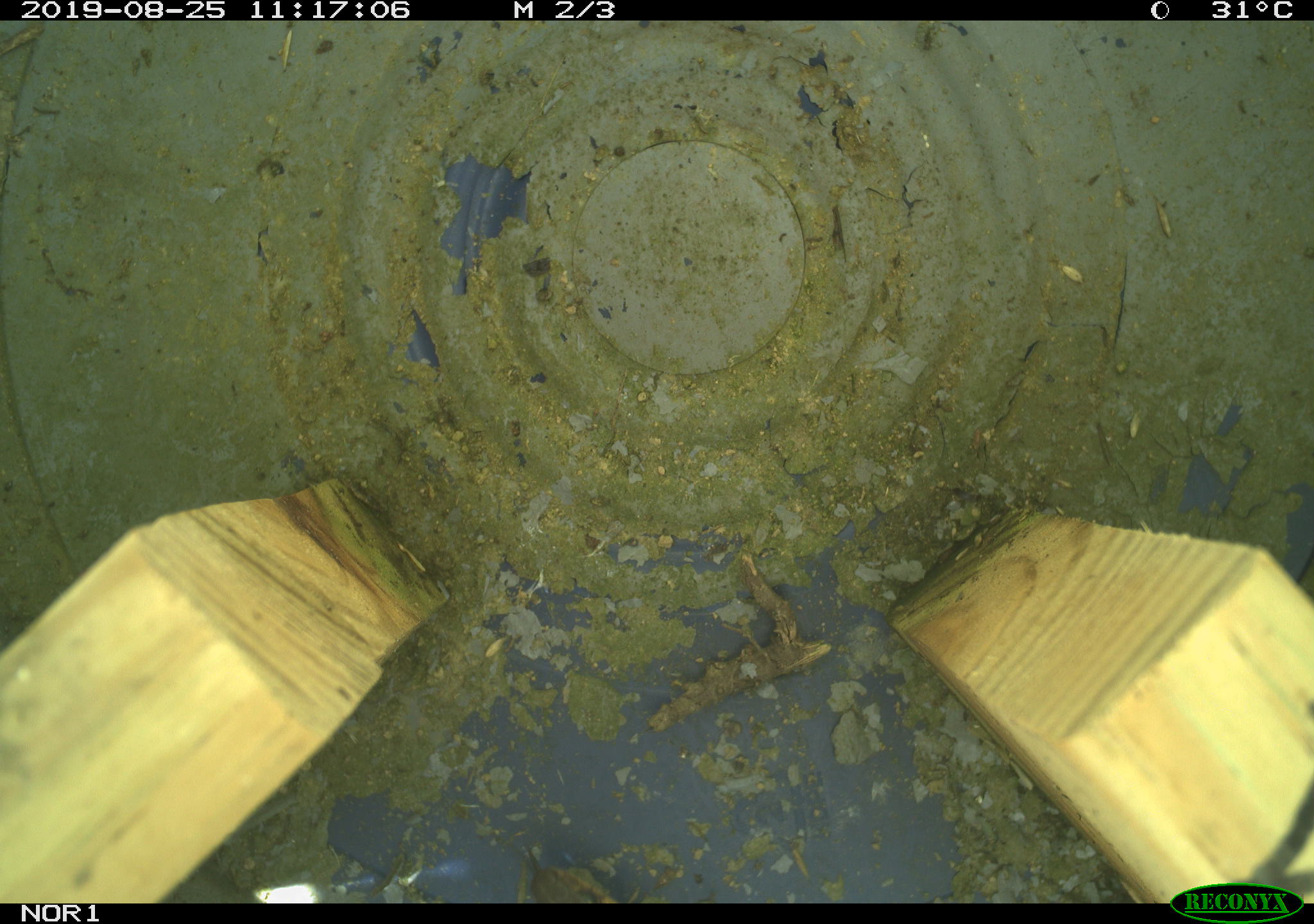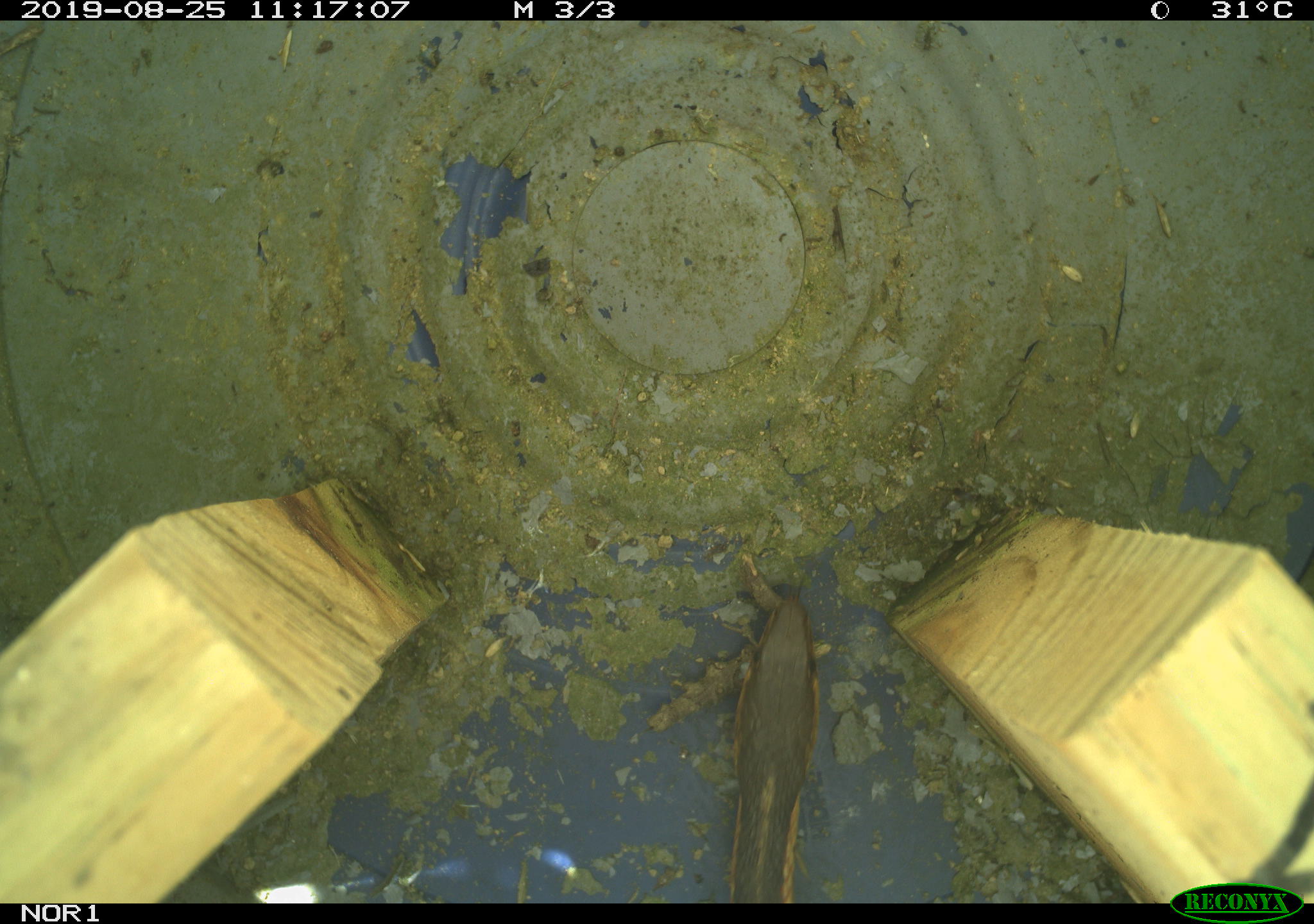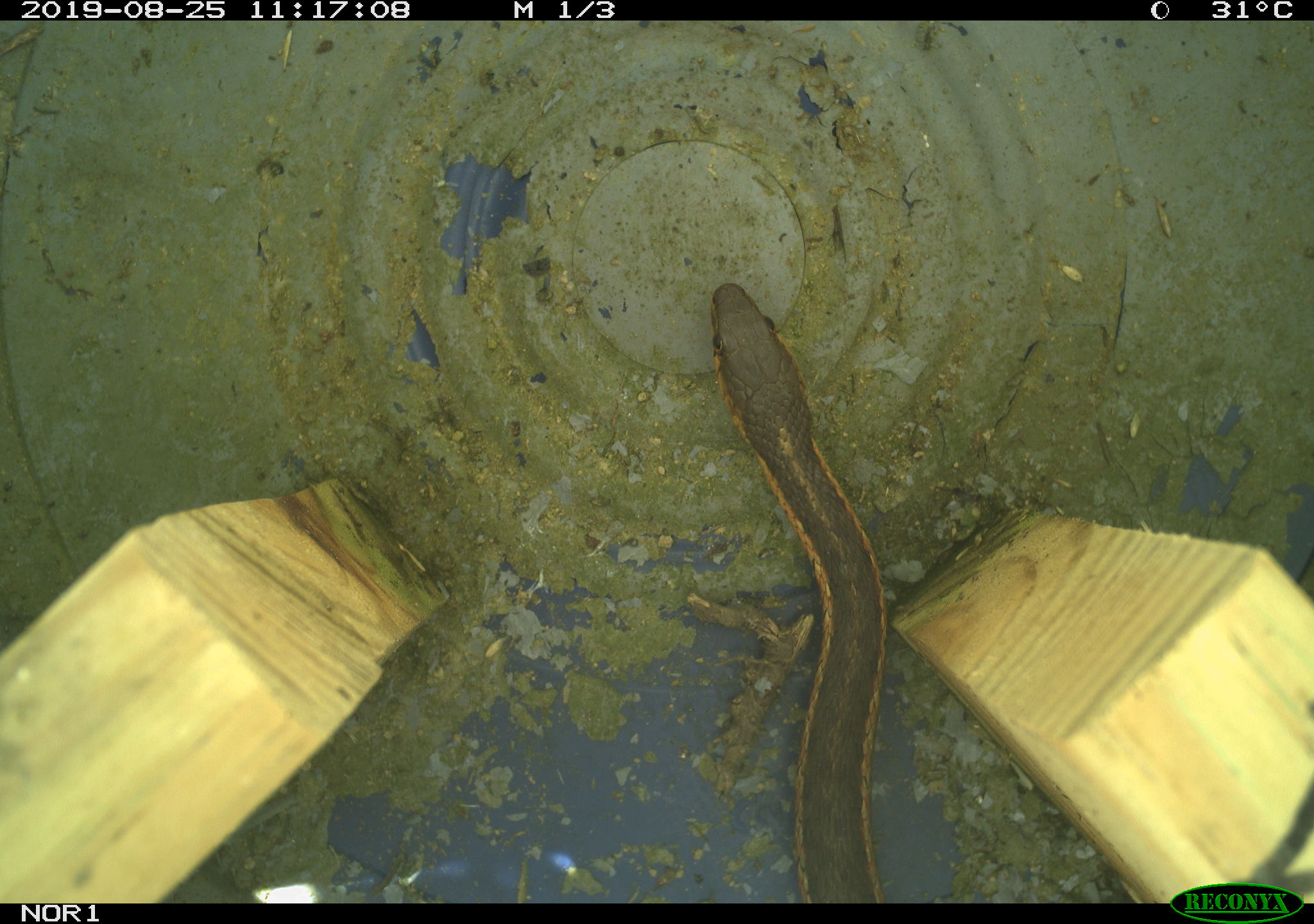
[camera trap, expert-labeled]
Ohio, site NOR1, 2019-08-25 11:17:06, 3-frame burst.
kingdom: Animalia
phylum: Chordata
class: Reptilia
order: Squamata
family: Colubridae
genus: Thamnophis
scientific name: Thamnophis sirtalis sirtalis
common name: eastern gartersnake